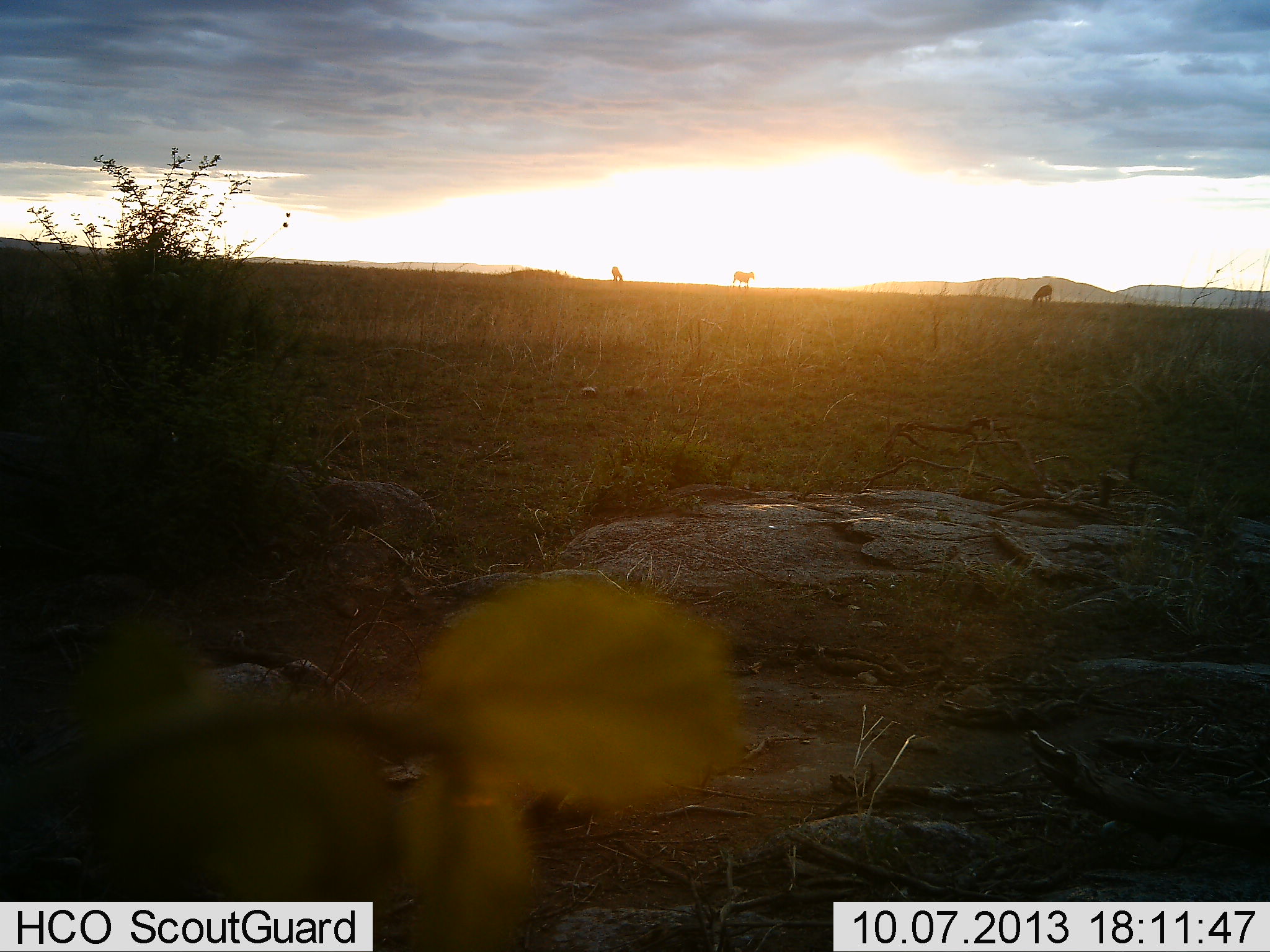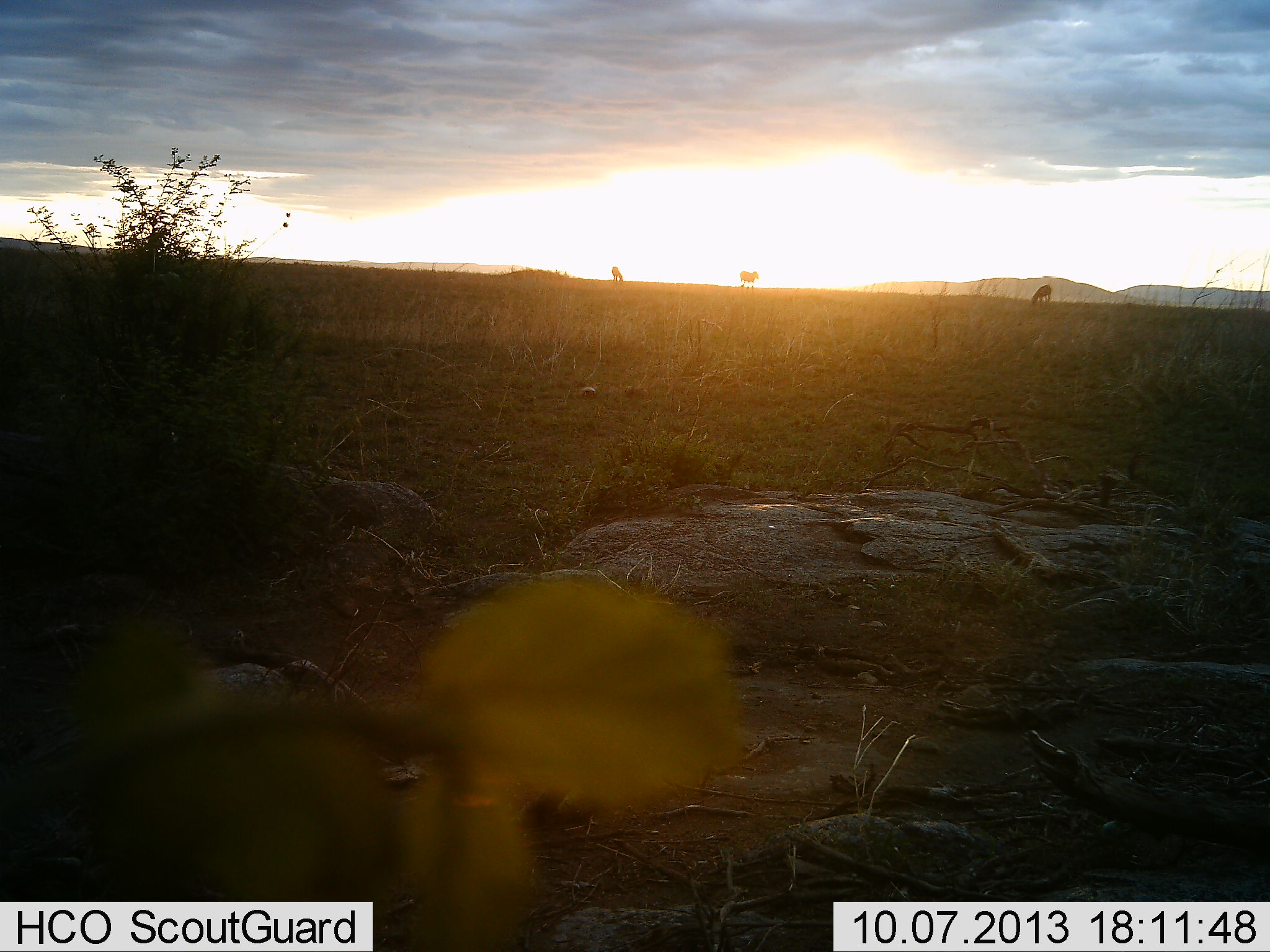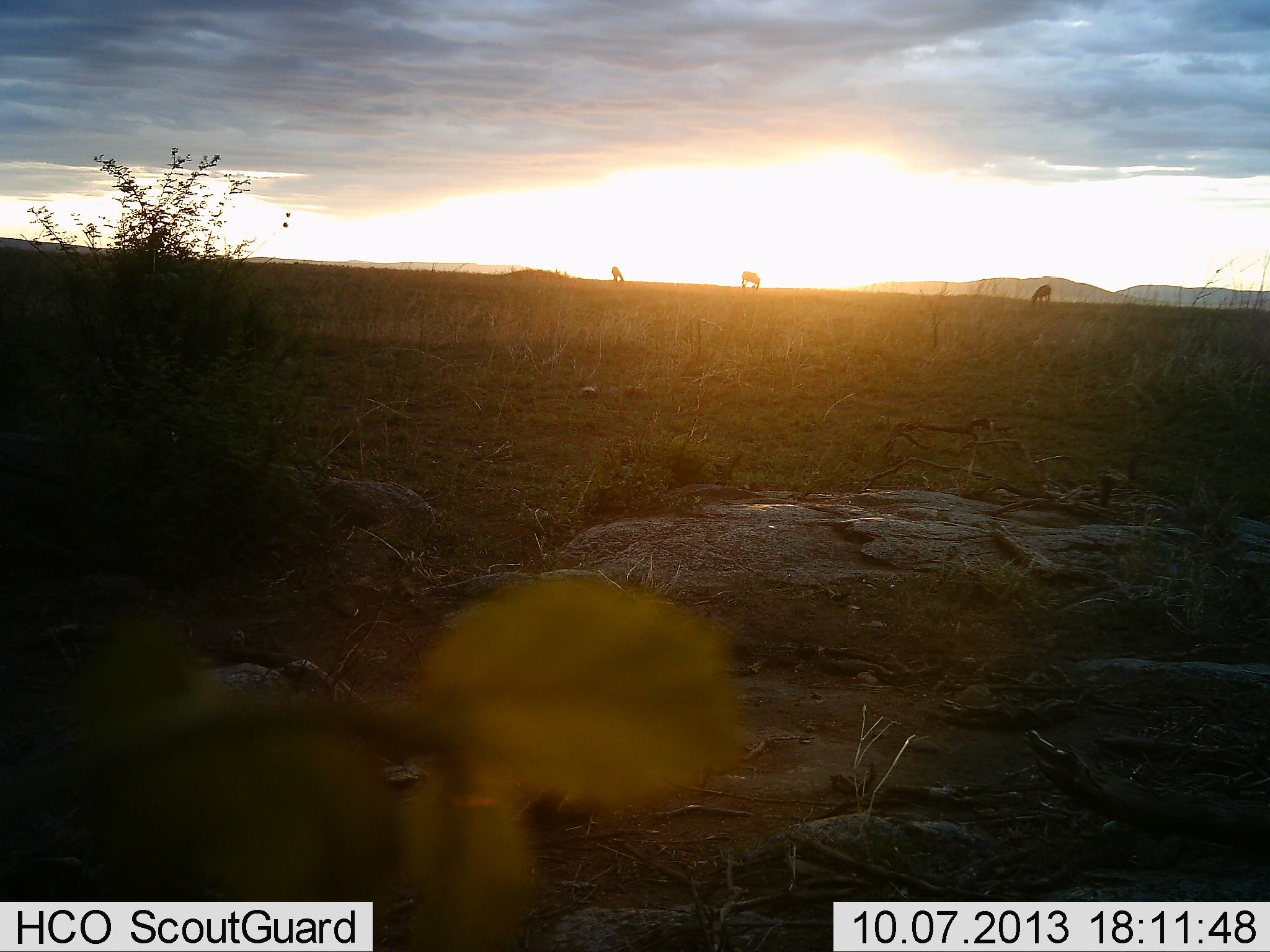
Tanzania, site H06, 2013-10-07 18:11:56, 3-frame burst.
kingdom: Animalia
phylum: Chordata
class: Mammalia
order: Perissodactyla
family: Equidae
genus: Equus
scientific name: Equus quagga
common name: plains zebra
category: zebra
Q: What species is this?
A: Zebra (plains zebra) (Equus quagga).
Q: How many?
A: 3.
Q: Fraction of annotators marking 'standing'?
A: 25%.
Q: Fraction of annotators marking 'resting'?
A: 0%.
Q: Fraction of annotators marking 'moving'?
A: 25%.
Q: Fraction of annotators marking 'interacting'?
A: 0%.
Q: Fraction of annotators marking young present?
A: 0%.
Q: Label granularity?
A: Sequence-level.